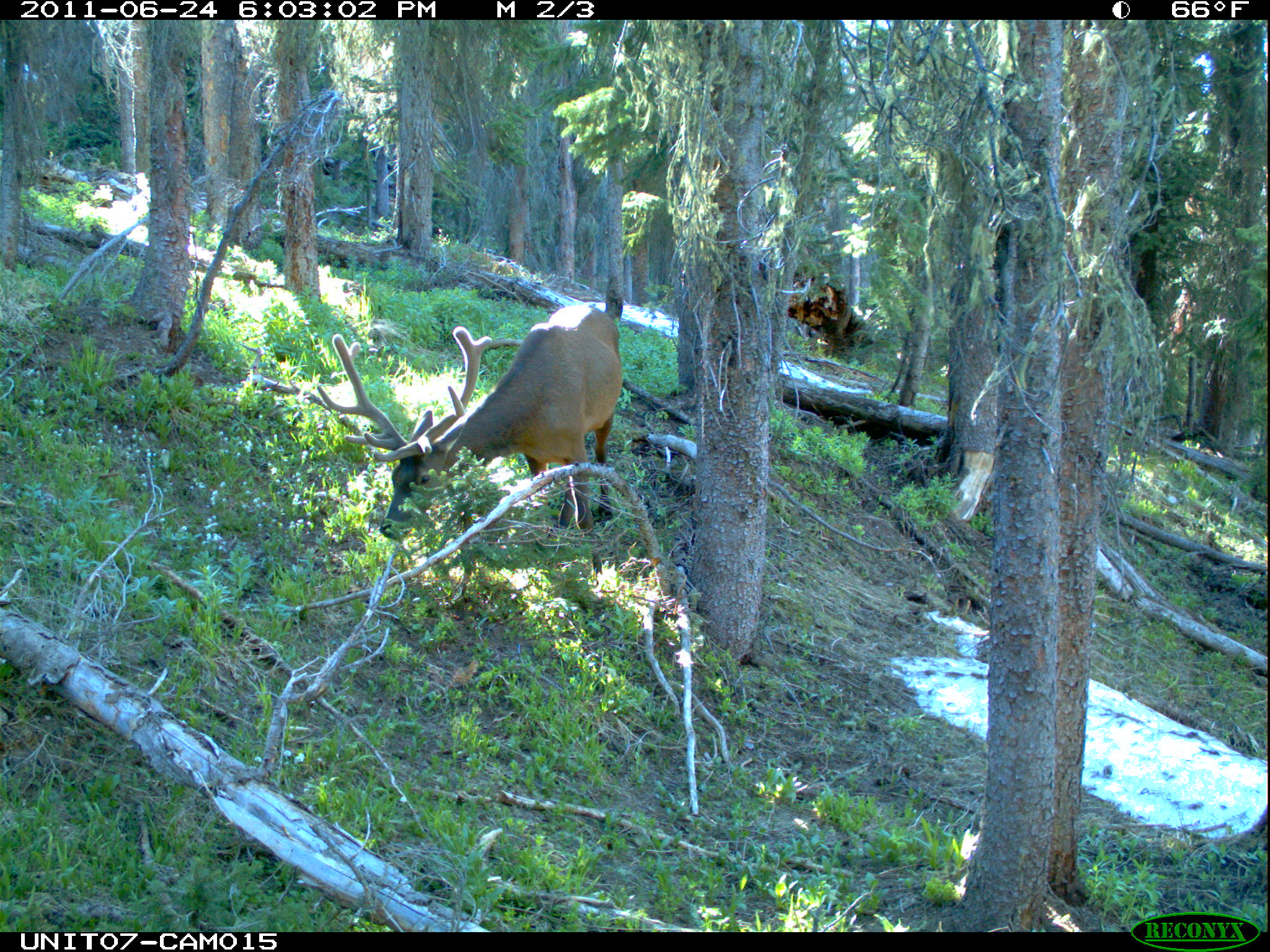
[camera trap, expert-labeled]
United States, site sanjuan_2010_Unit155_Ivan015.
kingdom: Animalia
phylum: Chordata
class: Mammalia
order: Artiodactyla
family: Cervidae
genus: Cervus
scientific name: Cervus elaphus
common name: red deer